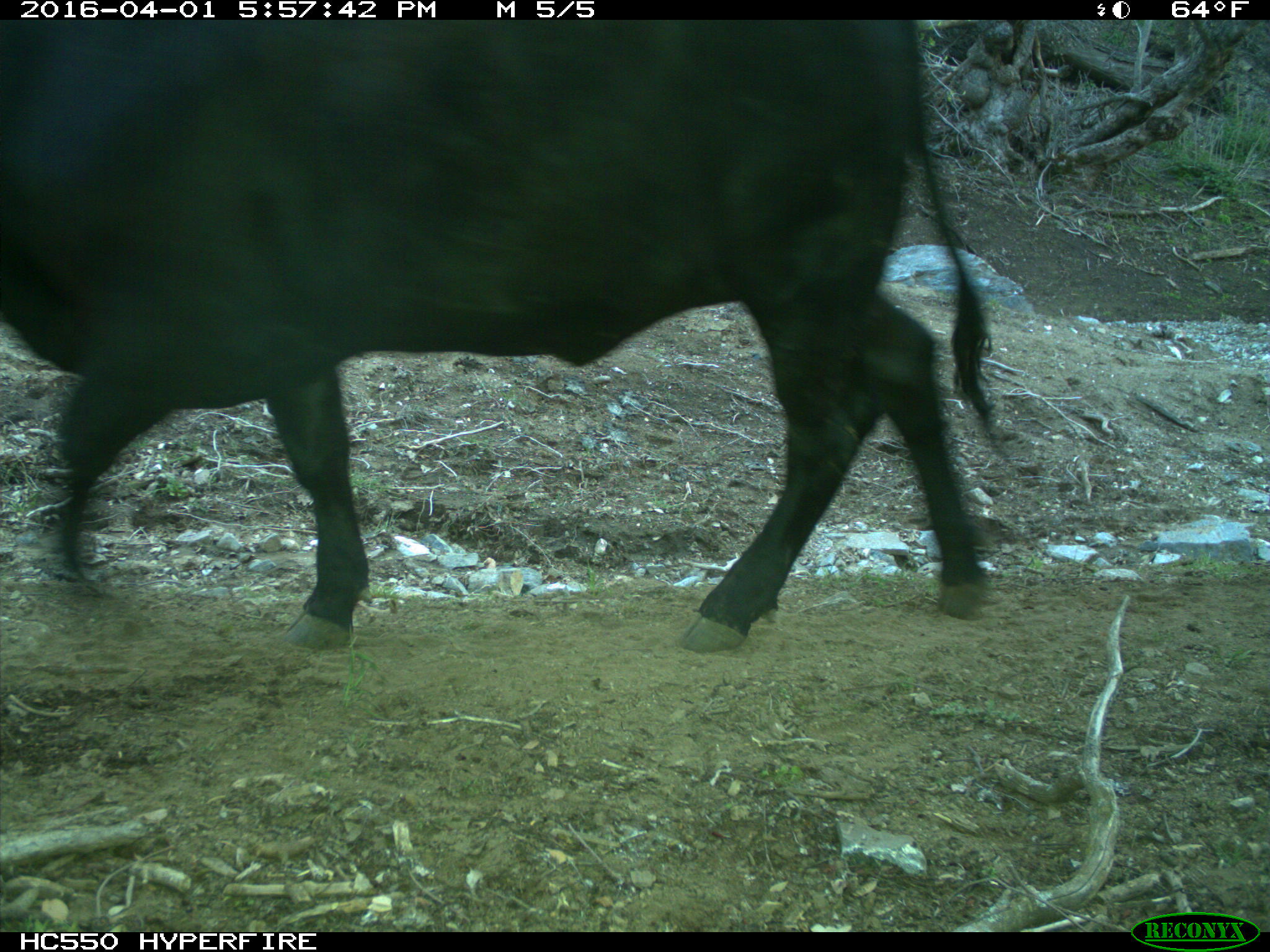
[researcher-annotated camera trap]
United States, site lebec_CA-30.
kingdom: Animalia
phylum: Chordata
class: Mammalia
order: Artiodactyla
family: Bovidae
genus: Bos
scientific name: Bos taurus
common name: domestic cow